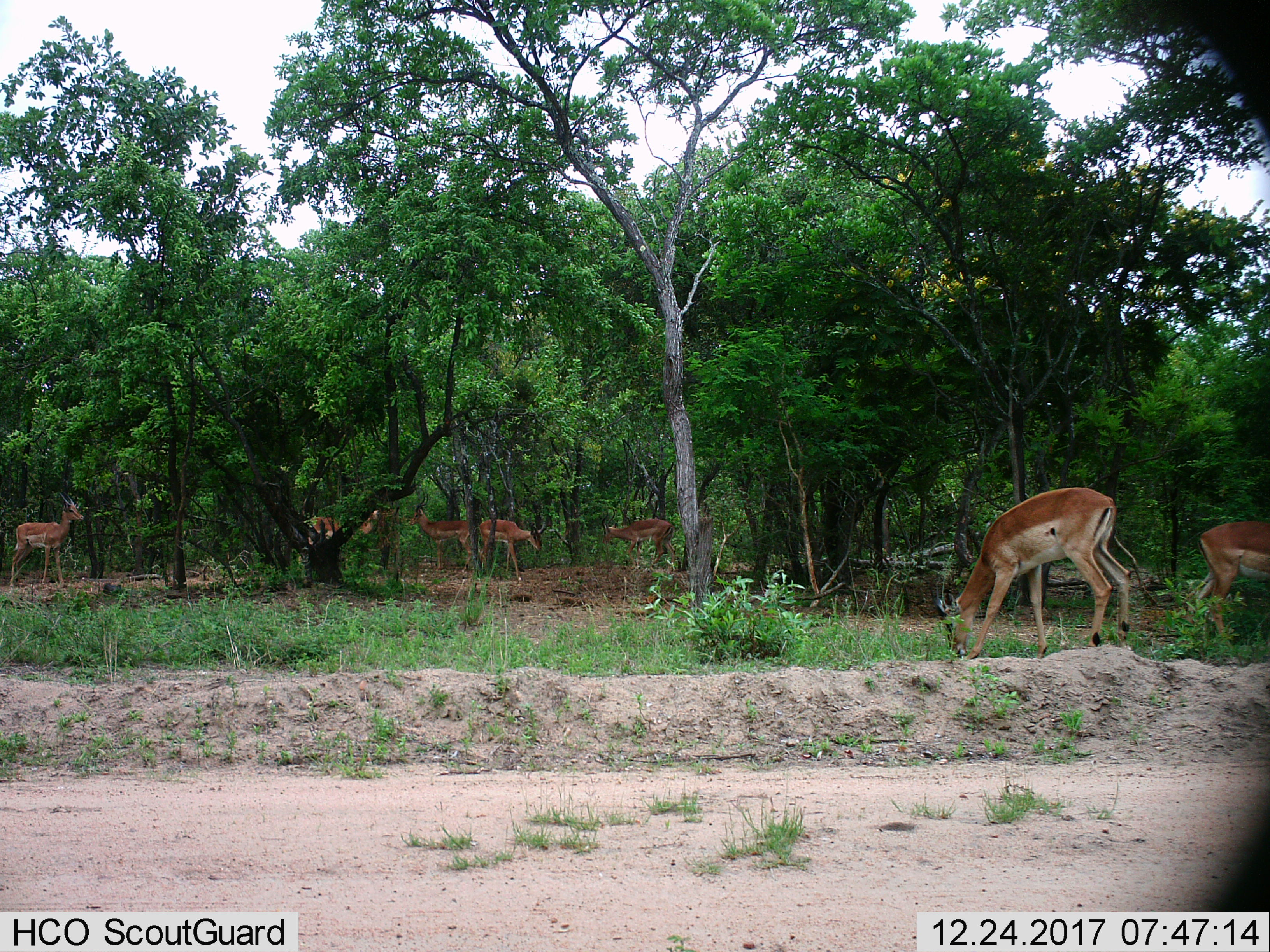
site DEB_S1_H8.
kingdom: Animalia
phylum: Chordata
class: Mammalia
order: Artiodactyla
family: Bovidae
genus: Aepyceros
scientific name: Aepyceros melampus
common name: impala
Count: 8.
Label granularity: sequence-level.